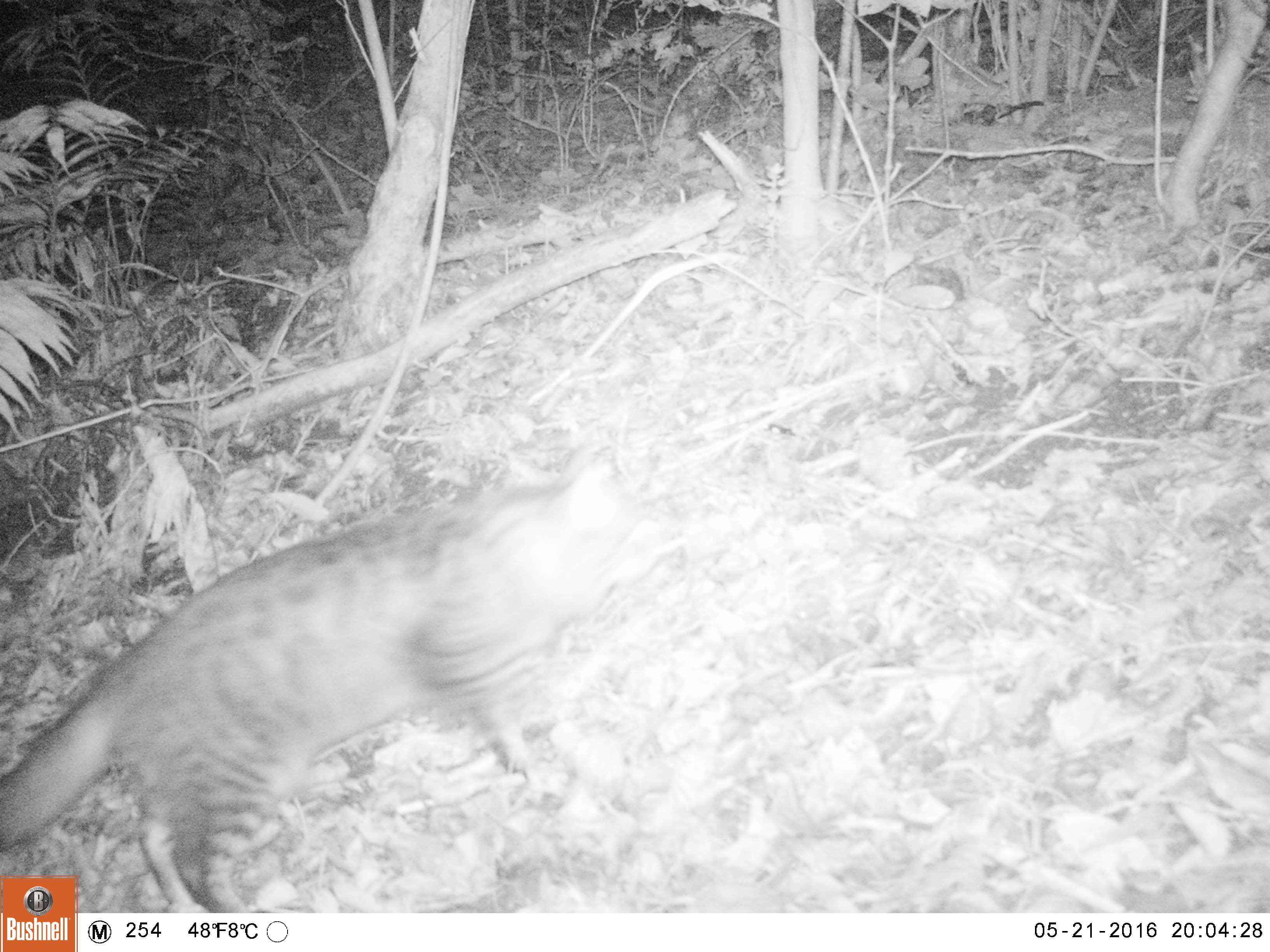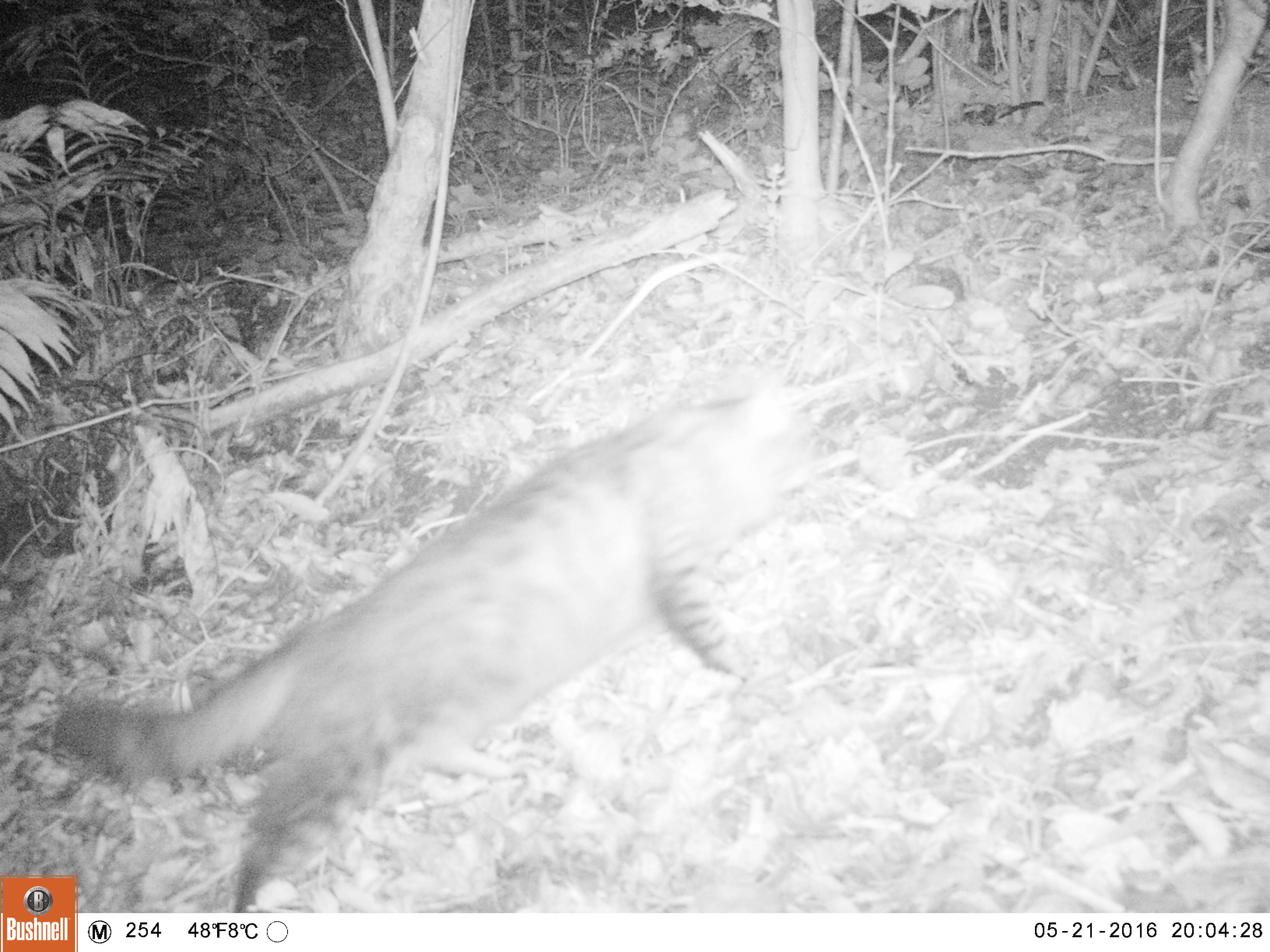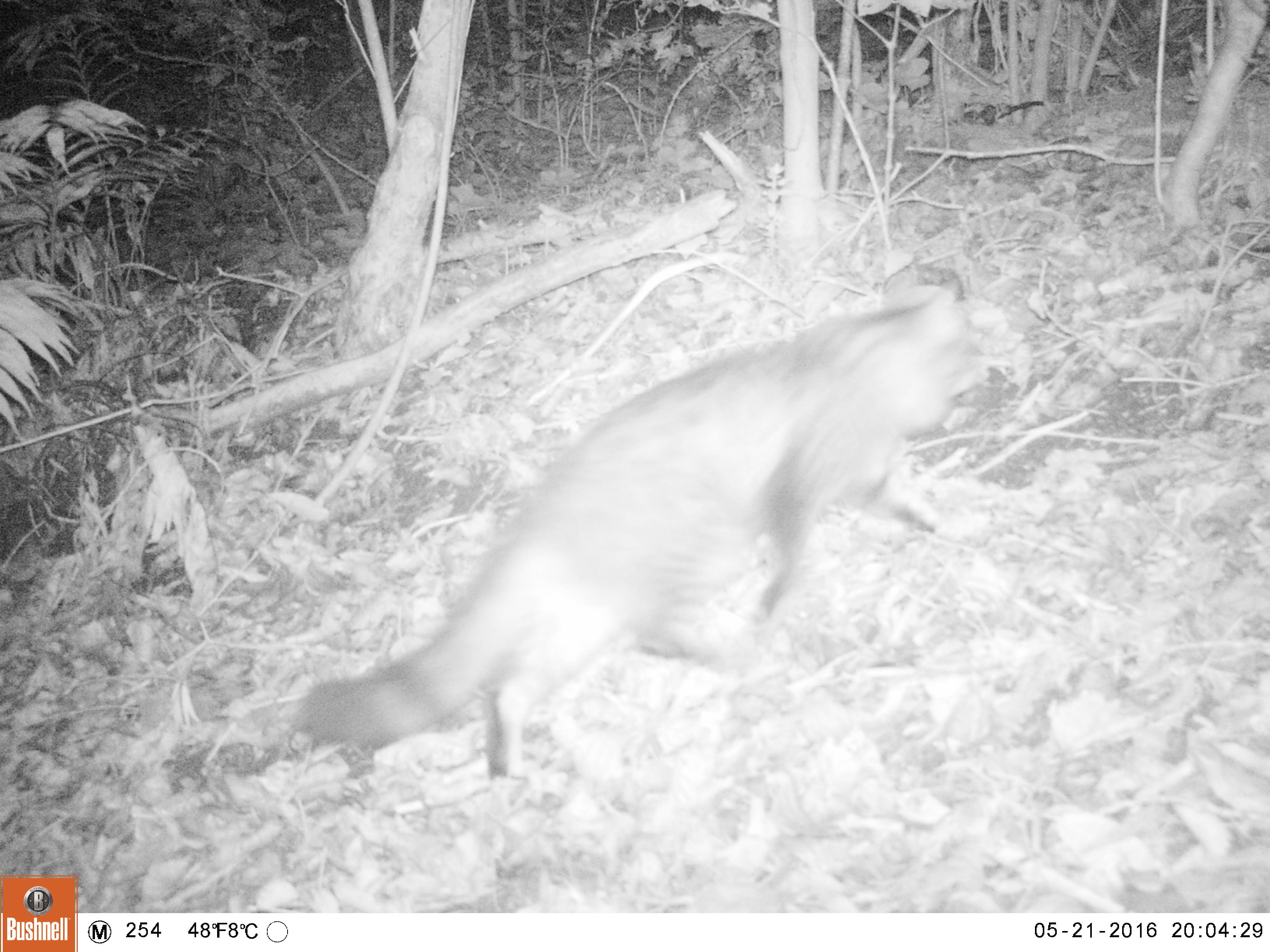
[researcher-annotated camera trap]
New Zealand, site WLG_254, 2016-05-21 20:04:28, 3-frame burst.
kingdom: Animalia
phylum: Chordata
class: Mammalia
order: Carnivora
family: Felidae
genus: Felis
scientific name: Felis catus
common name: domestic cat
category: cat